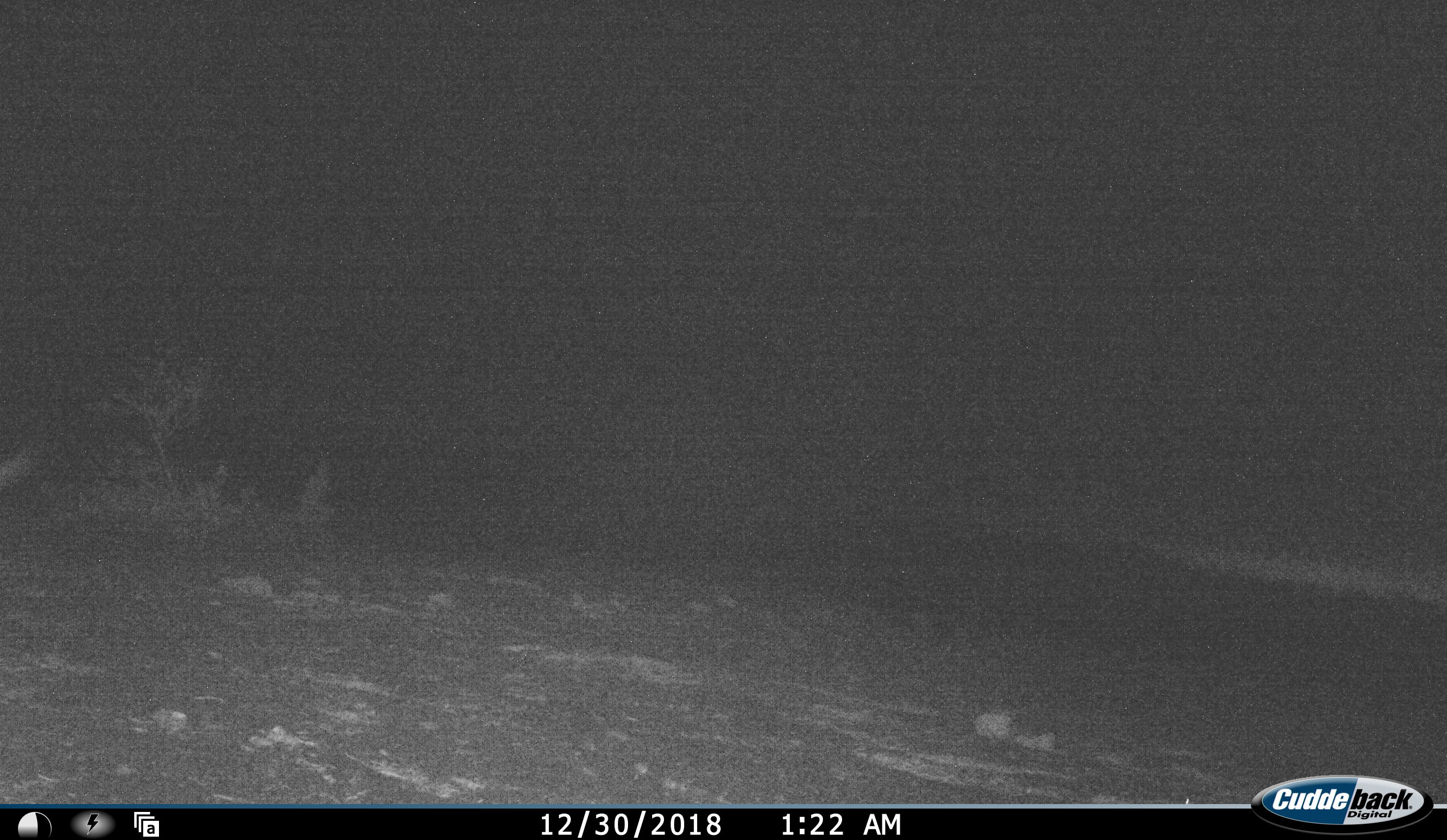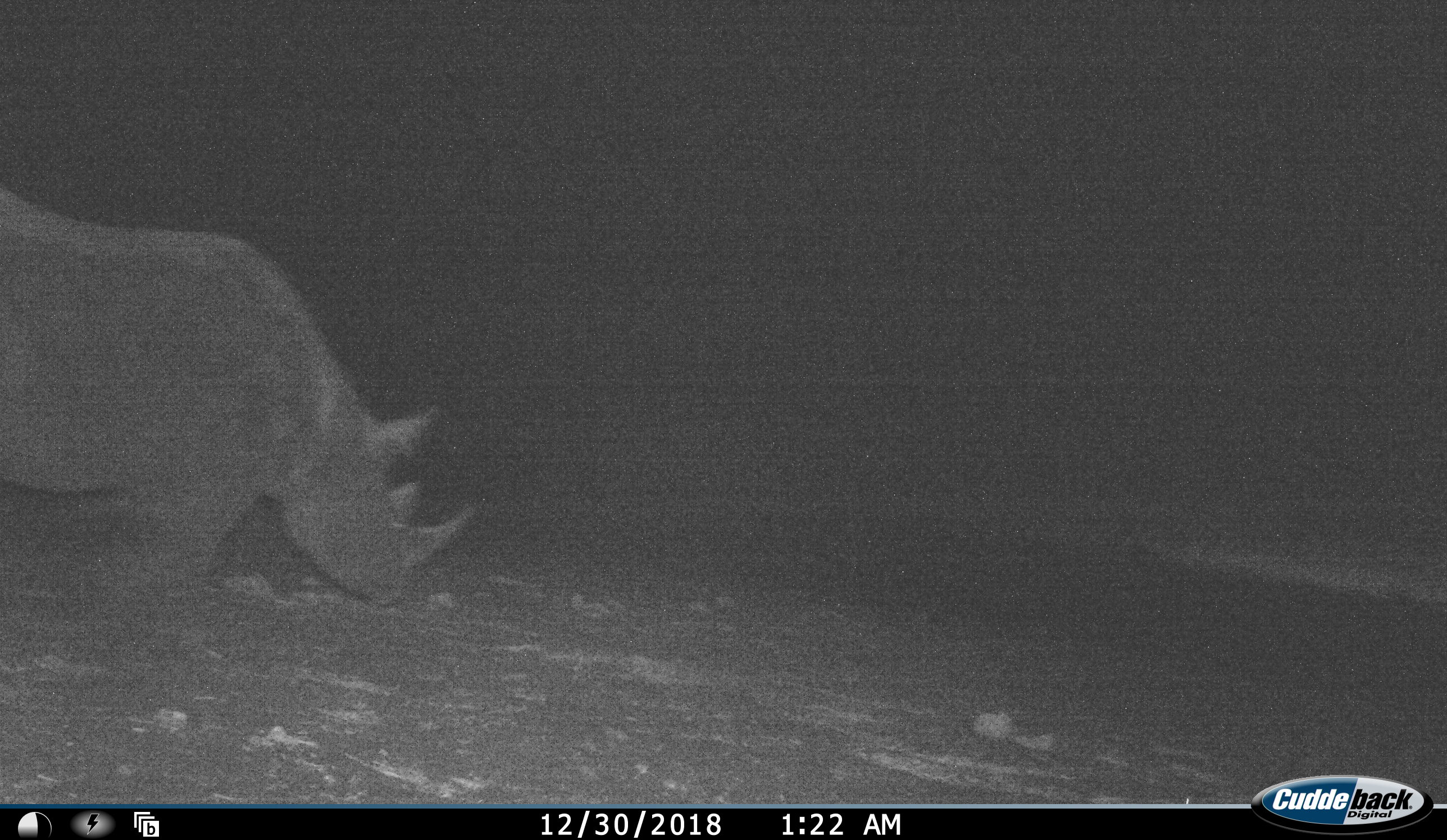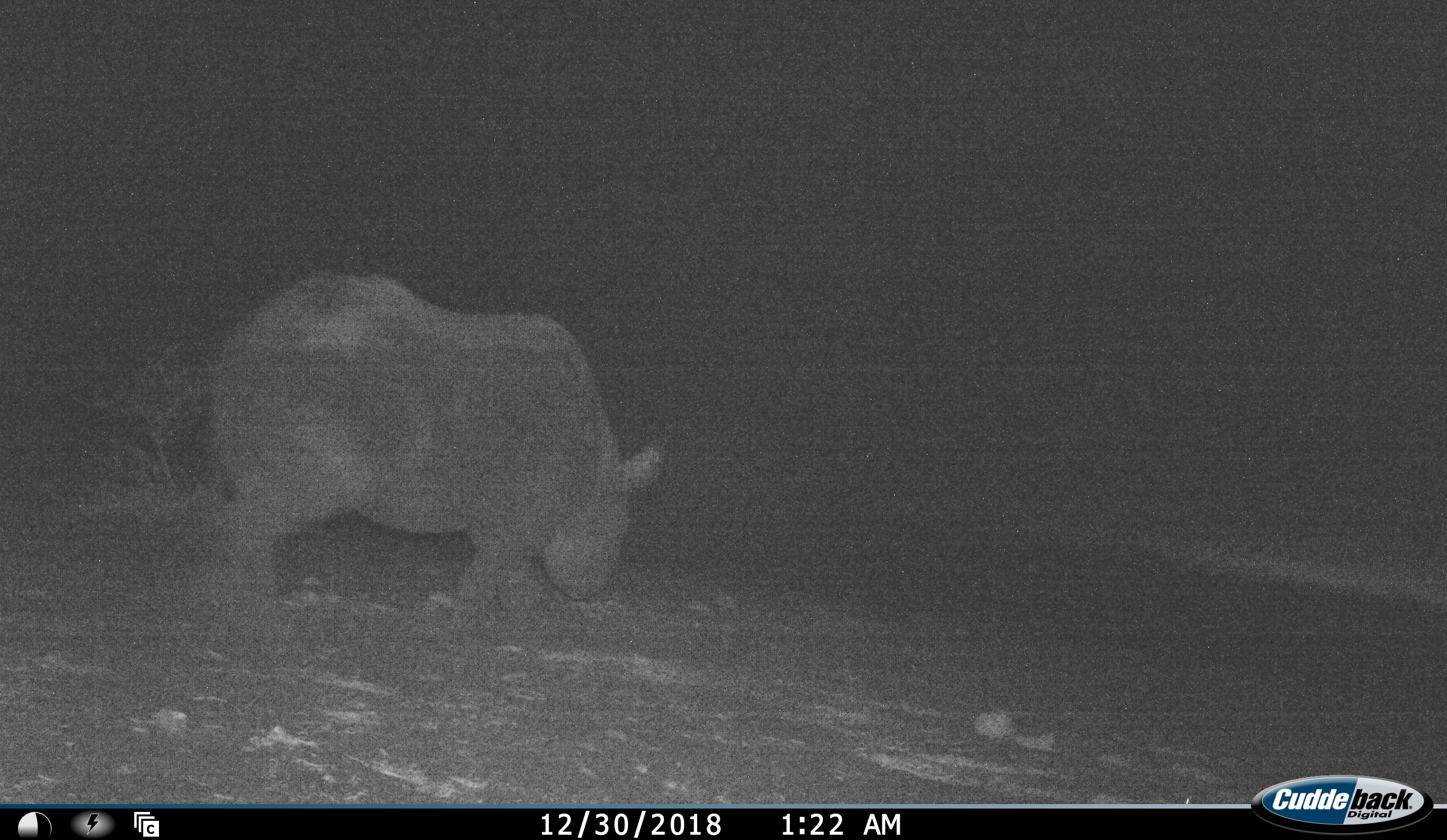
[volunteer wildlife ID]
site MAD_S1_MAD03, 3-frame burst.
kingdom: Animalia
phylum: Chordata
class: Mammalia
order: Perissodactyla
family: Rhinocerotidae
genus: Ceratotherium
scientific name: Ceratotherium simum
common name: white rhinoceros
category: rhinoceroswhite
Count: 1.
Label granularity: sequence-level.